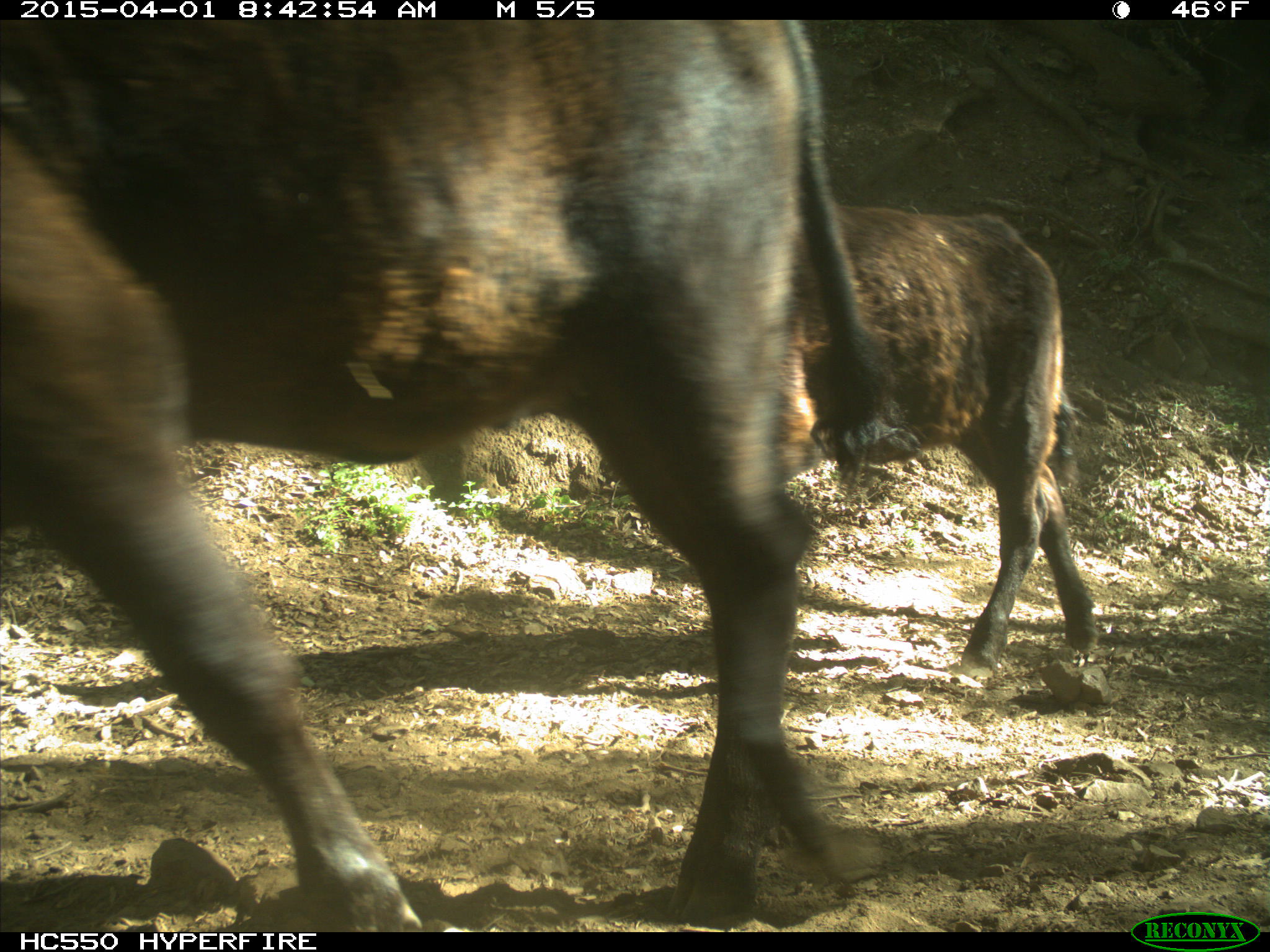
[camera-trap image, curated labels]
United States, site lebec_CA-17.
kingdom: Animalia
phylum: Chordata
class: Mammalia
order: Artiodactyla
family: Bovidae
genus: Bos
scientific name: Bos taurus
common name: domestic cow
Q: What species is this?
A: Bos taurus (domestic cow).